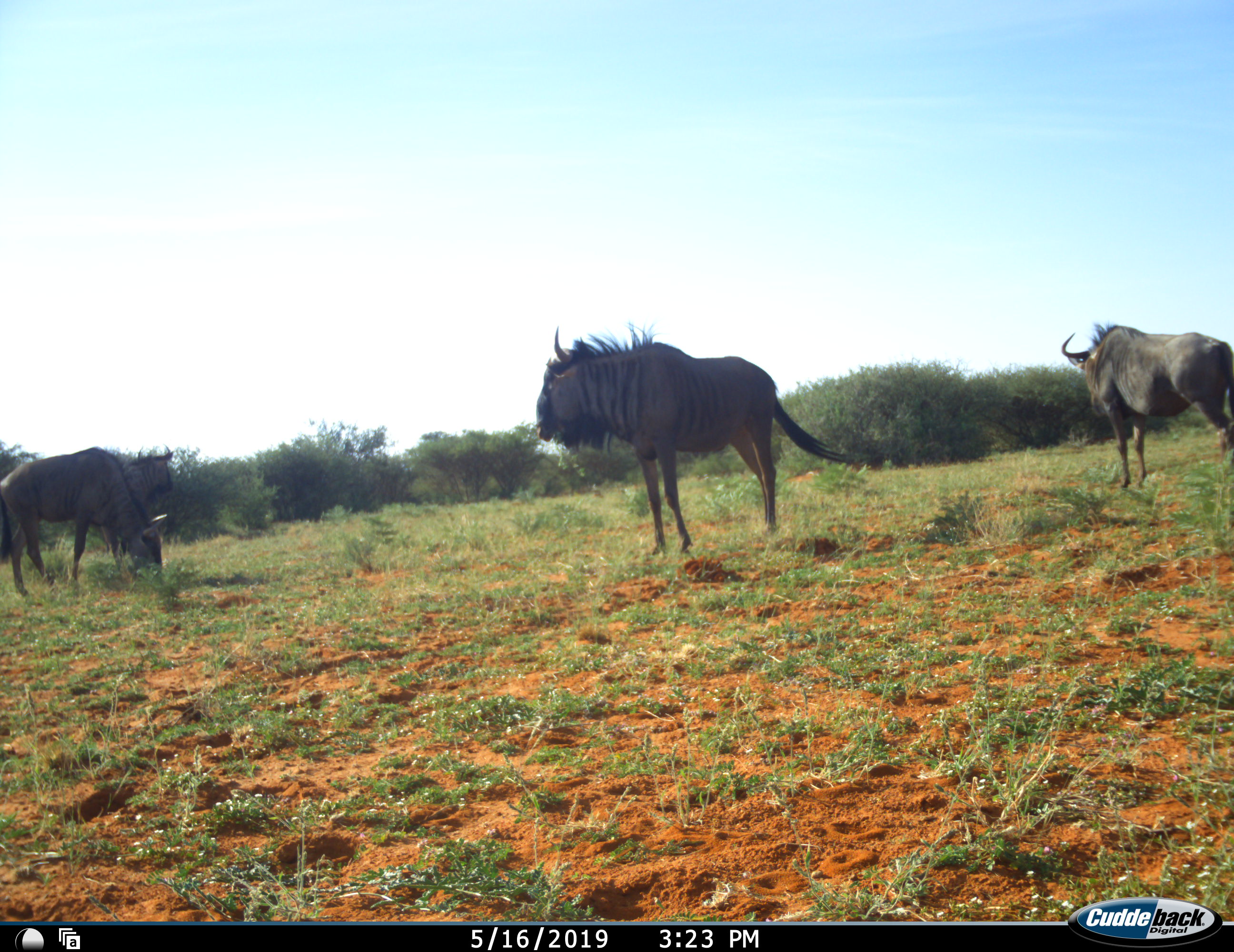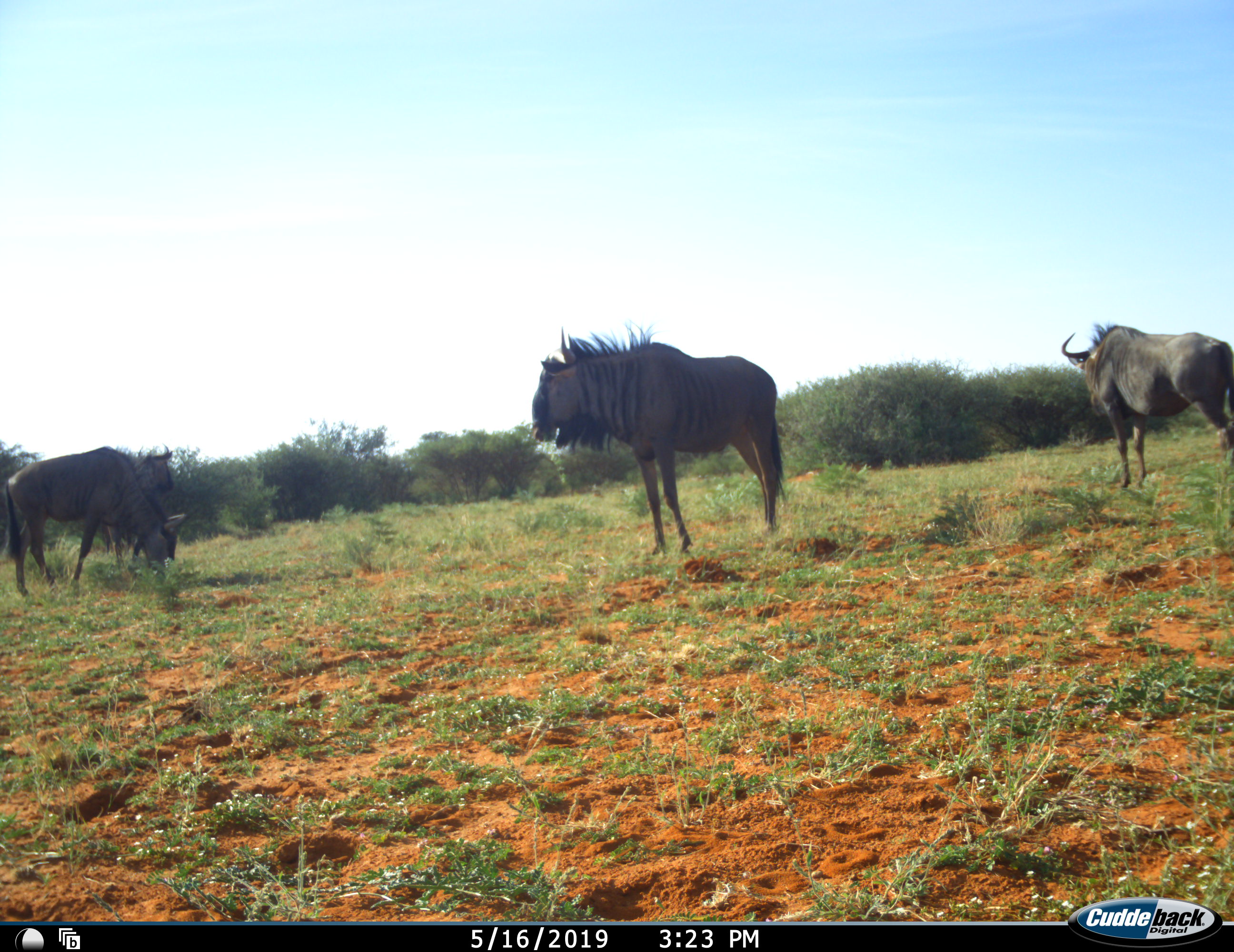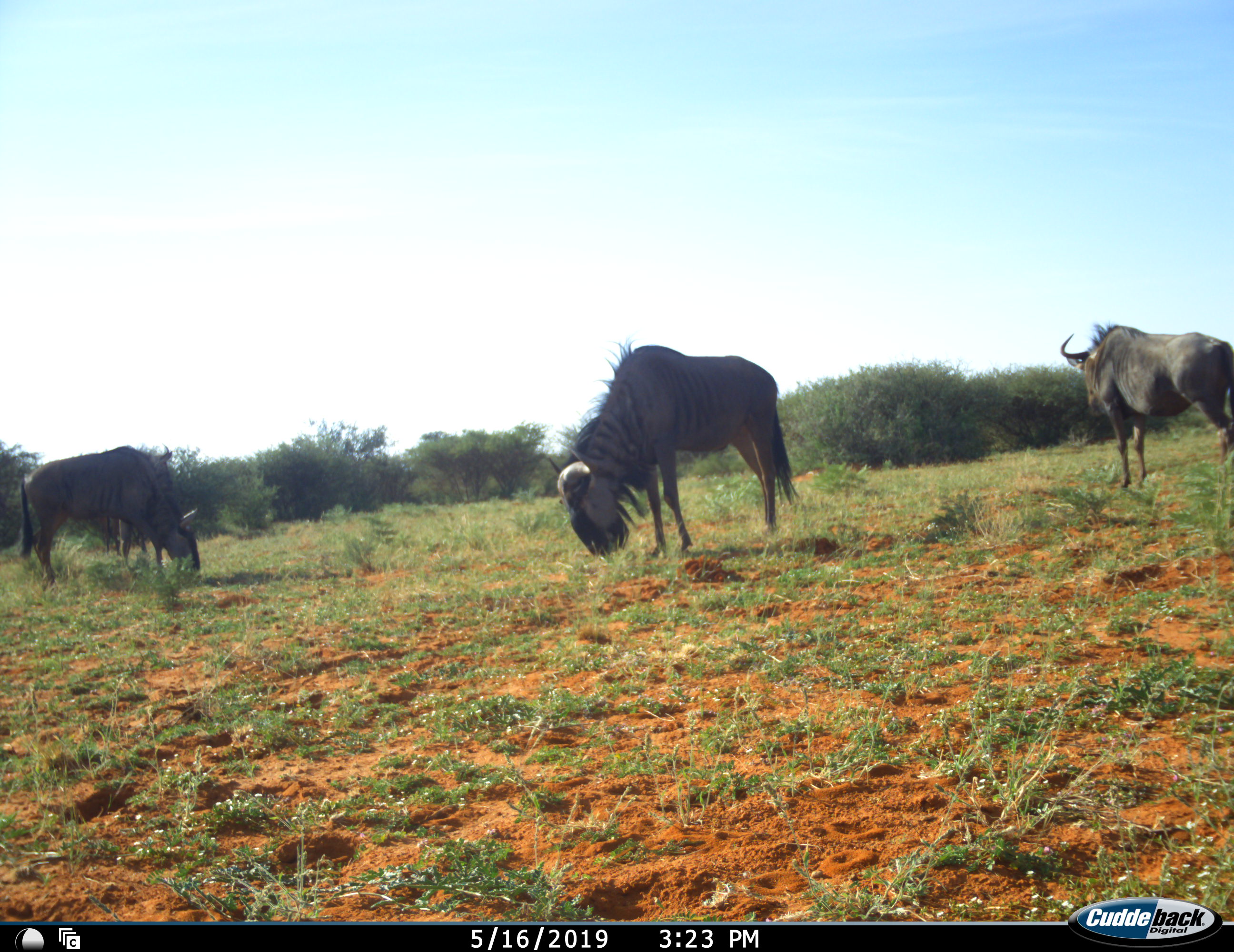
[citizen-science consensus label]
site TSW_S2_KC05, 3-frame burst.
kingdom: Animalia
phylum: Chordata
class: Mammalia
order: Artiodactyla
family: Bovidae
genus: Connochaetes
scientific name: Connochaetes taurinus taurinus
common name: blue wildebeest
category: wildebeestblue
Wildebeestblue (blue wildebeest) (Connochaetes taurinus taurinus), count 4. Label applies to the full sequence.